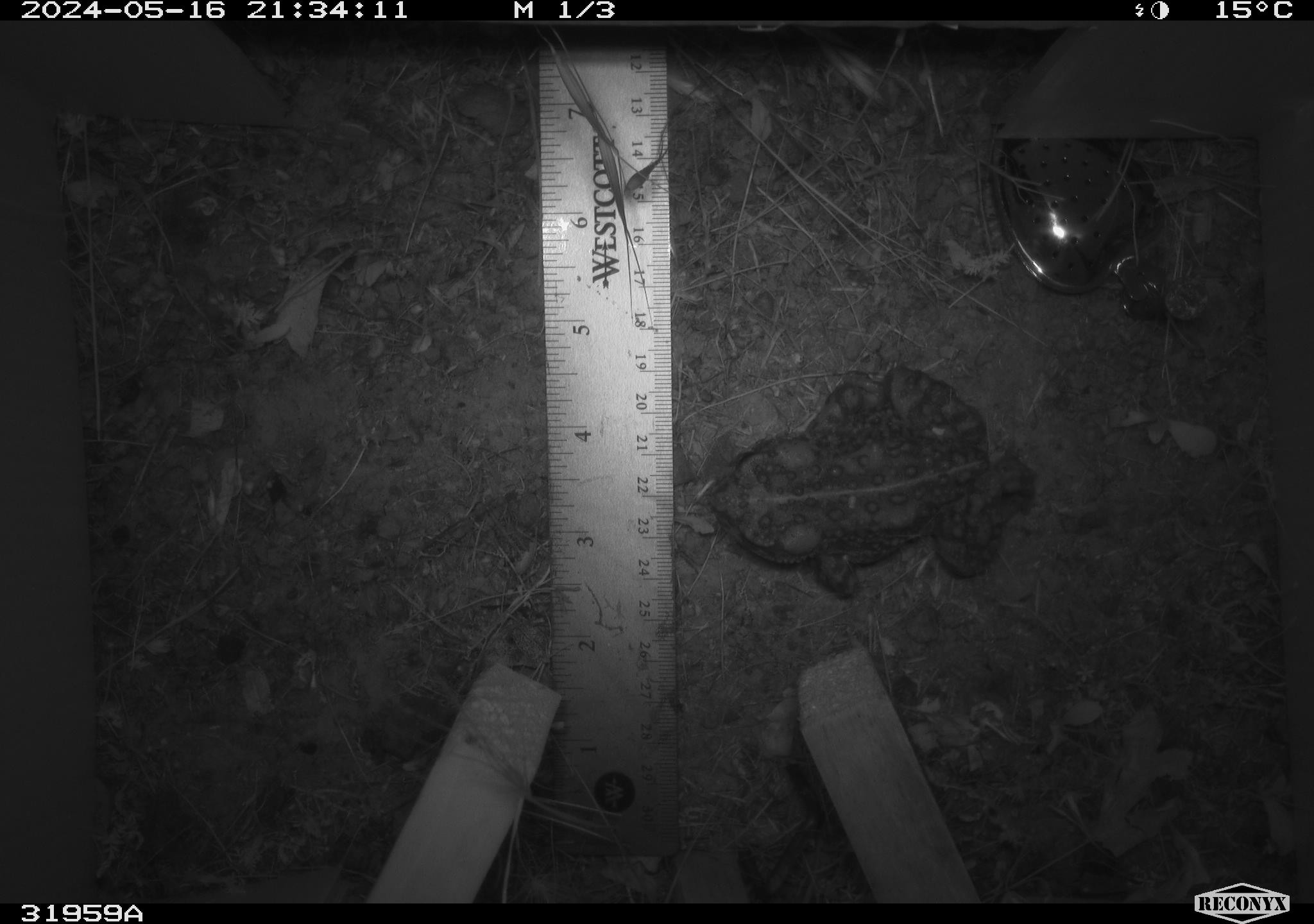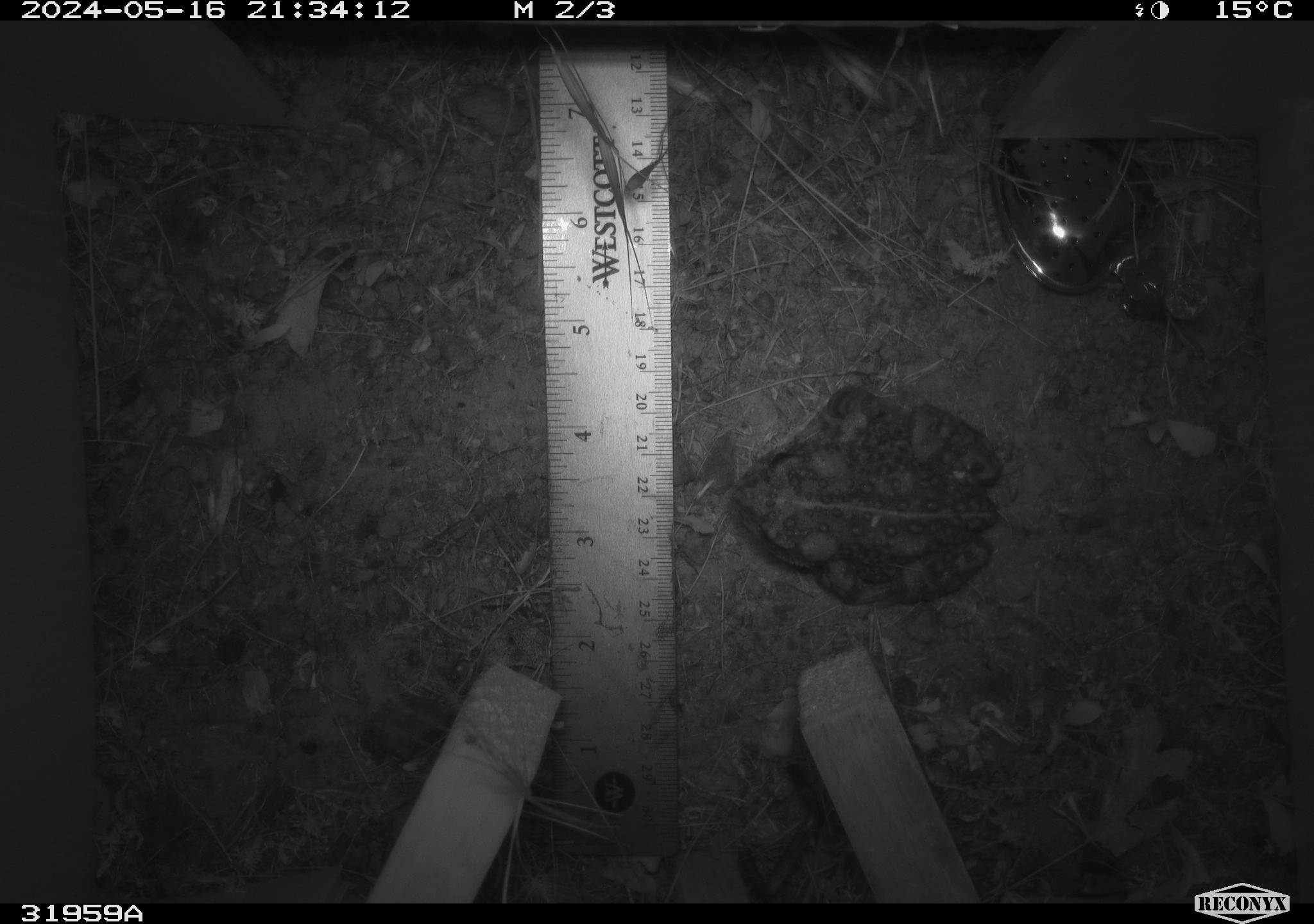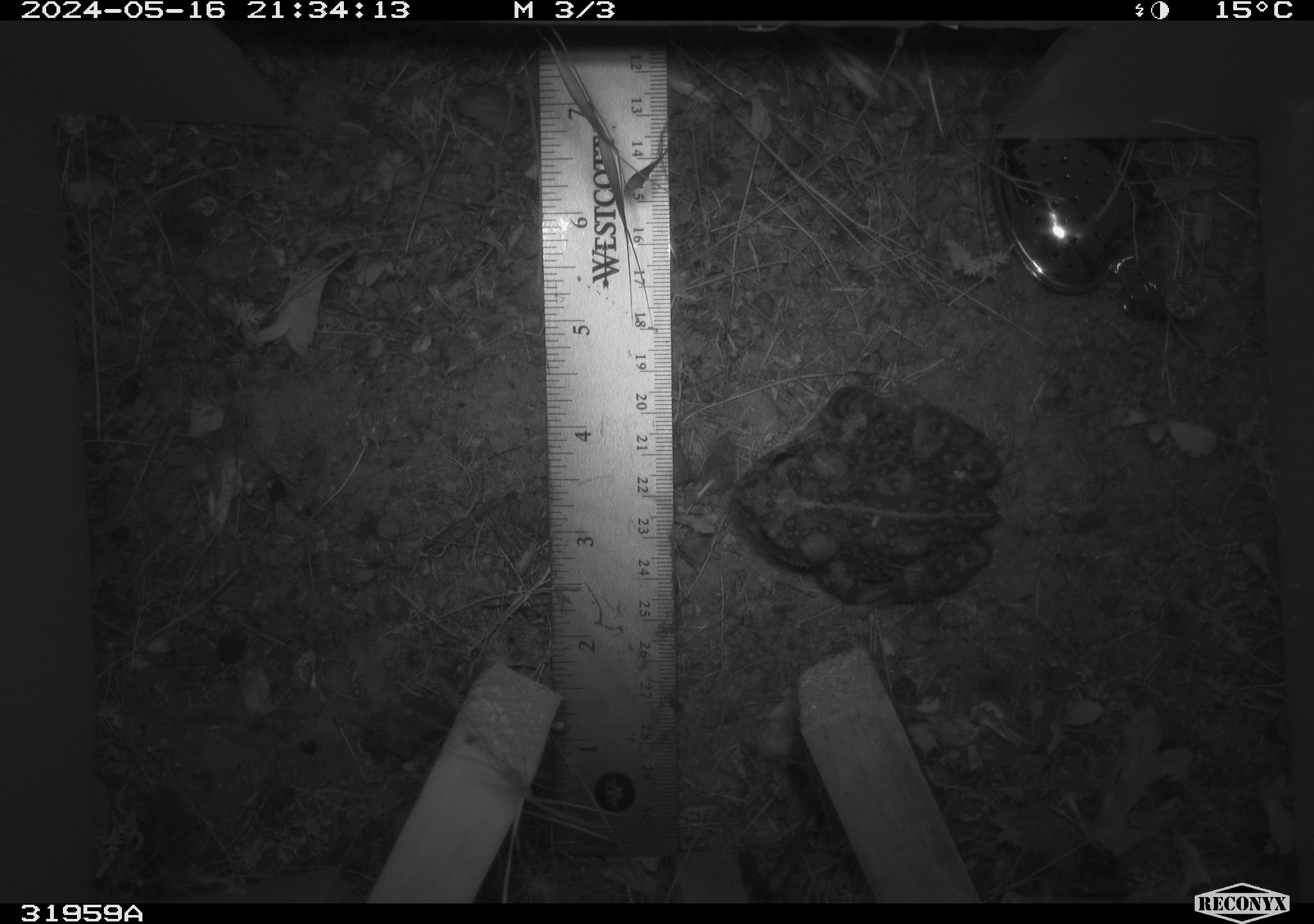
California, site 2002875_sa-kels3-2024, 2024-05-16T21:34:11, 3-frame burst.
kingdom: Animalia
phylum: Chordata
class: Amphibia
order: Anura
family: Bufonidae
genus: Anaxyrus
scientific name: Anaxyrus boreas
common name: western toad